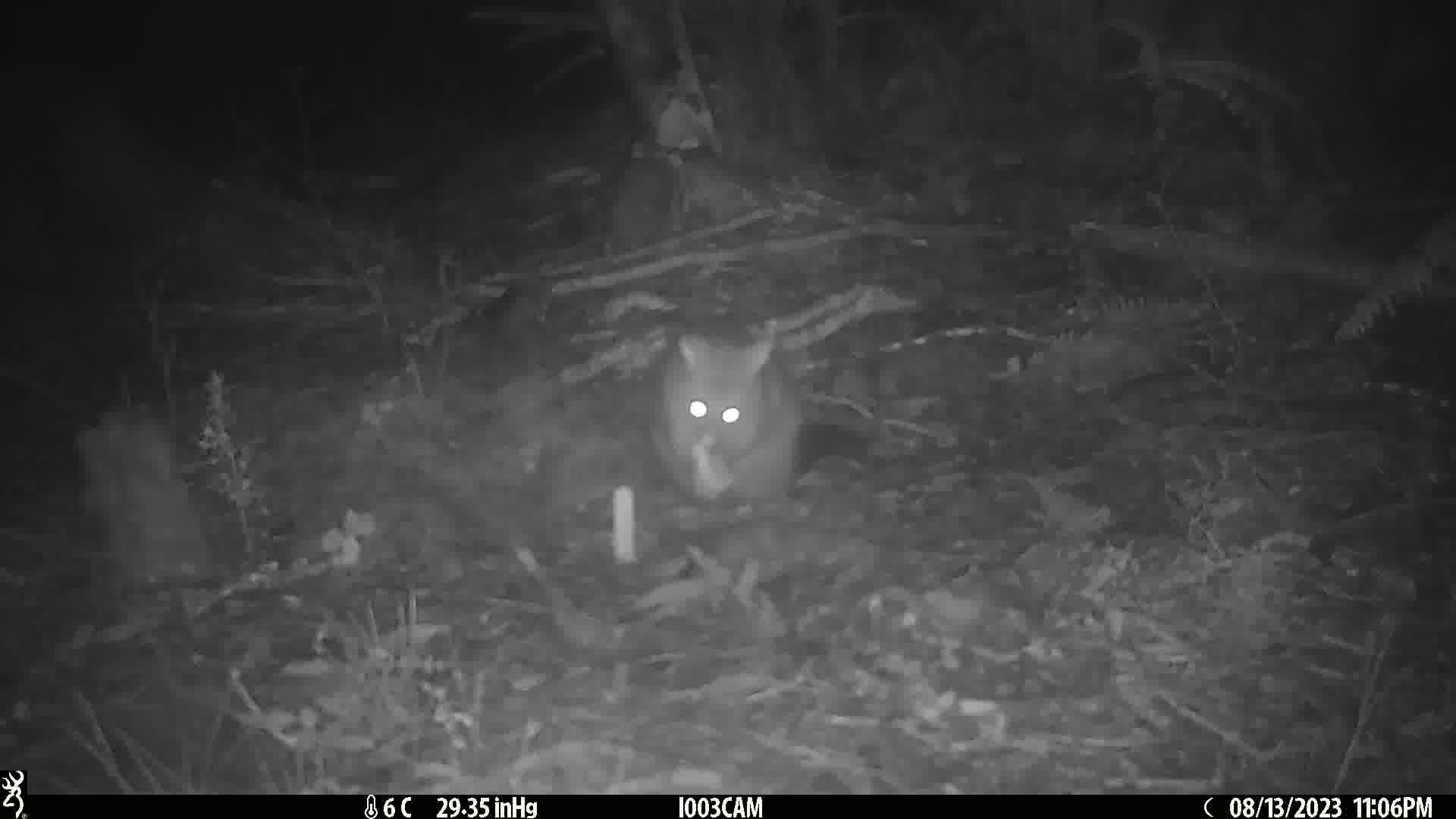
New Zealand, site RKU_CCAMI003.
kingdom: Animalia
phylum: Chordata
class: Mammalia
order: Diprotodontia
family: Phalangeridae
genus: Trichosurus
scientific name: Trichosurus vulpecula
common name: common brushtail possum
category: possum